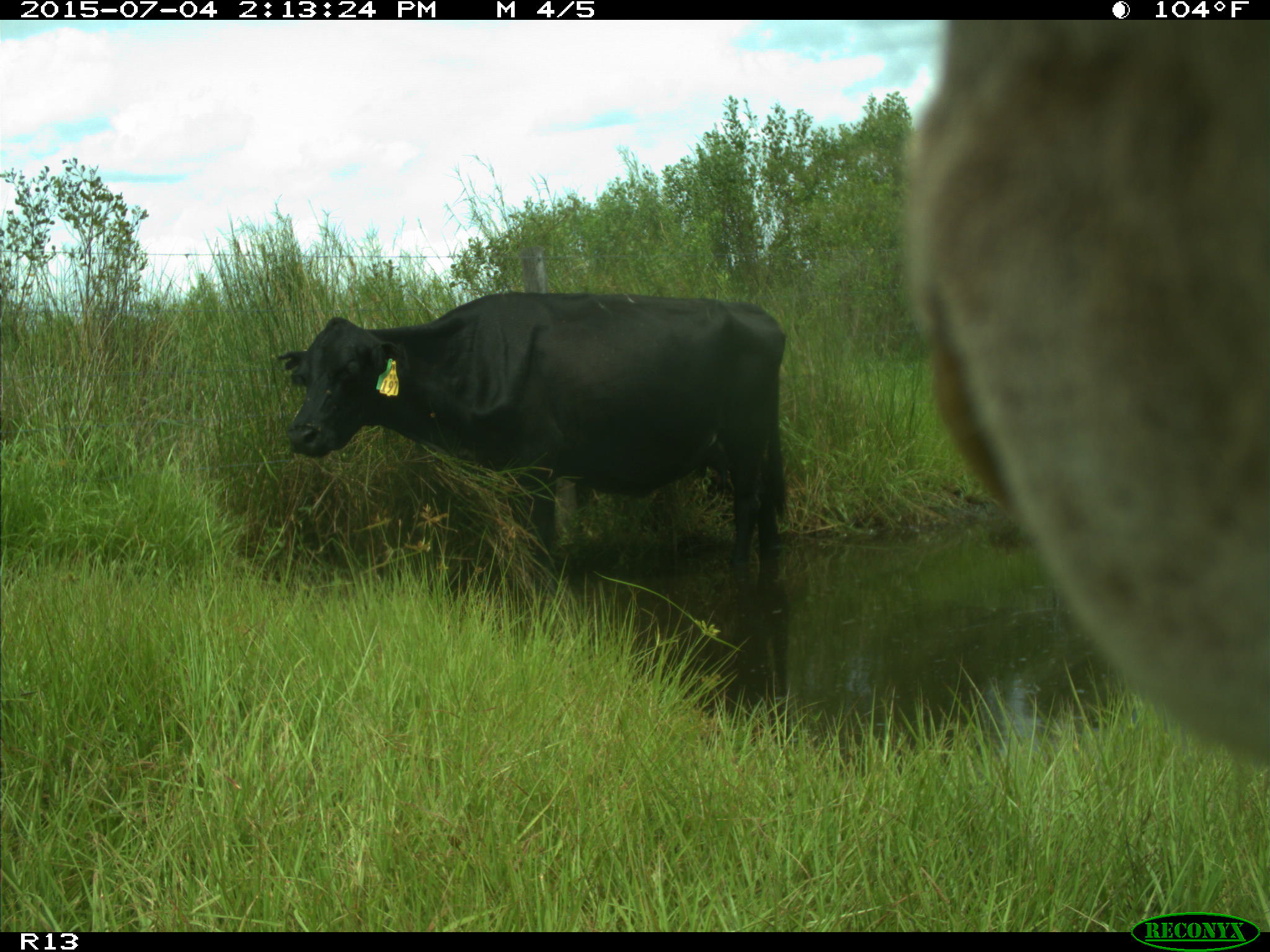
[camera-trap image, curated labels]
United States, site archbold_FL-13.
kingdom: Animalia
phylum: Chordata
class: Mammalia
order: Artiodactyla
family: Bovidae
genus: Bos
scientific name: Bos taurus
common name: domestic cow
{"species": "Bos taurus (domestic cow)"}